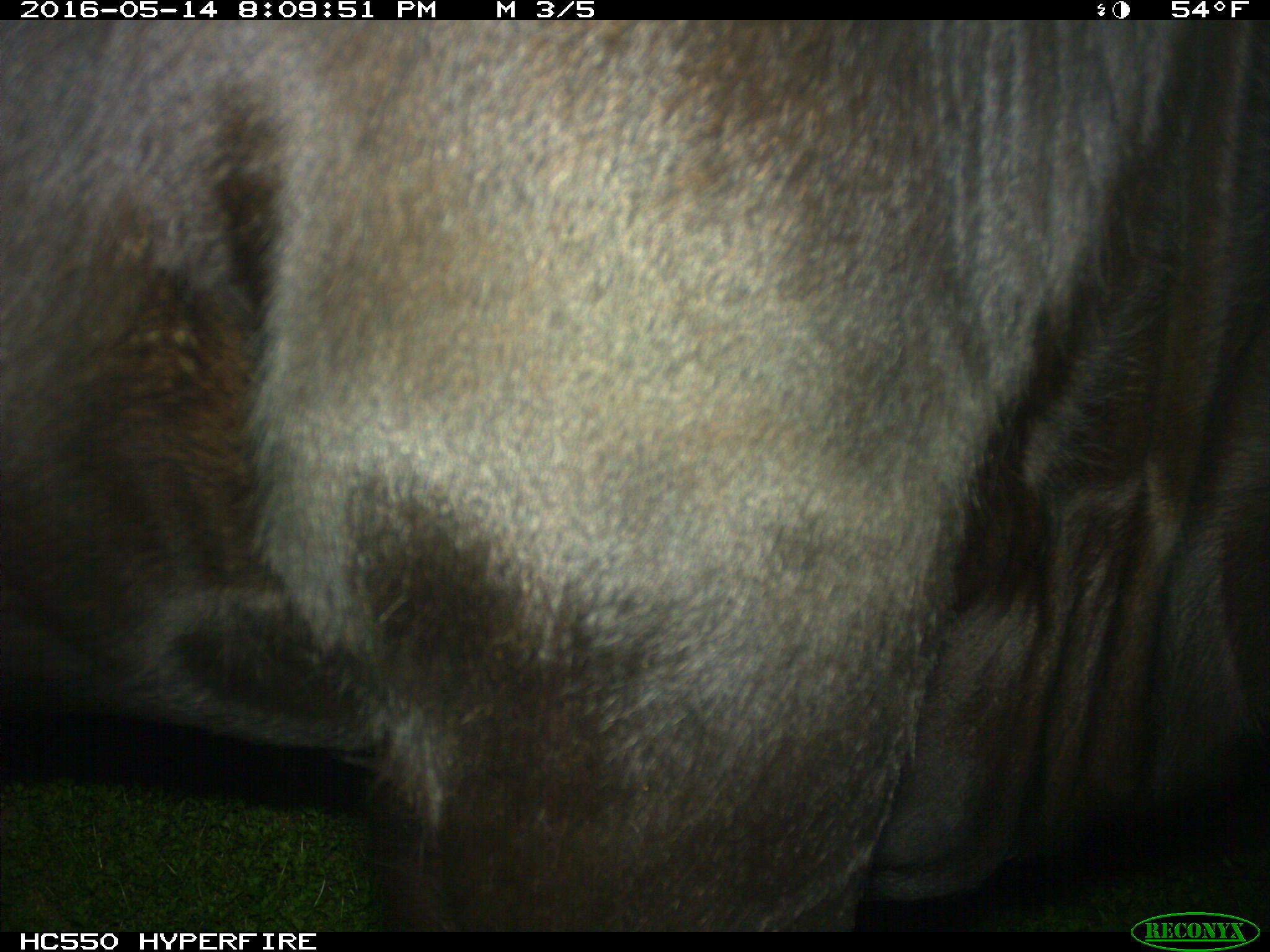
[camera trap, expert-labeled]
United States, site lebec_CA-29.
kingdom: Animalia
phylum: Chordata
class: Mammalia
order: Artiodactyla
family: Bovidae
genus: Bos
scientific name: Bos taurus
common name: domestic cow